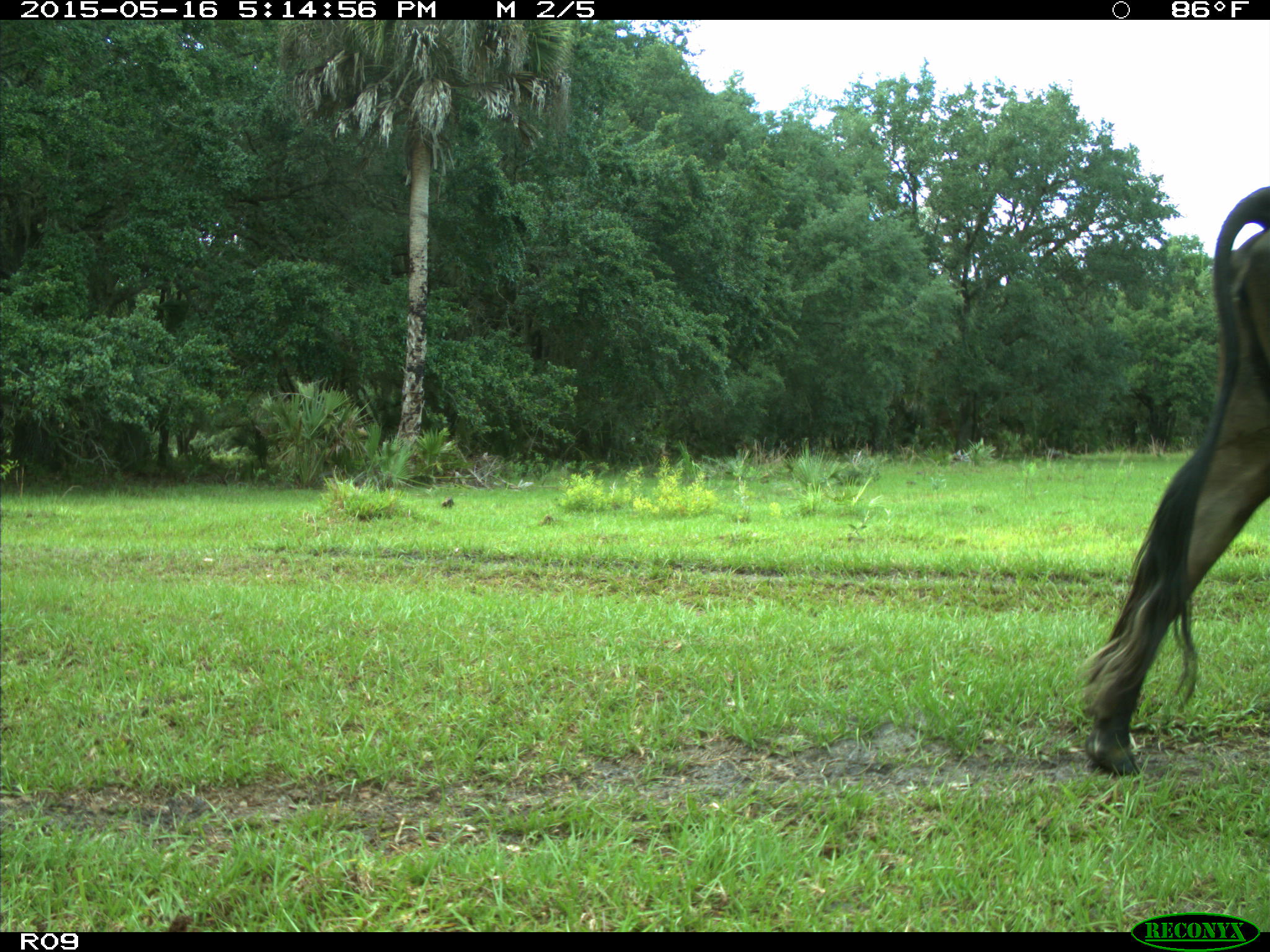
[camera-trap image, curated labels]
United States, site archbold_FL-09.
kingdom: Animalia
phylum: Chordata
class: Mammalia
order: Artiodactyla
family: Bovidae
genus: Bos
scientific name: Bos taurus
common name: domestic cow